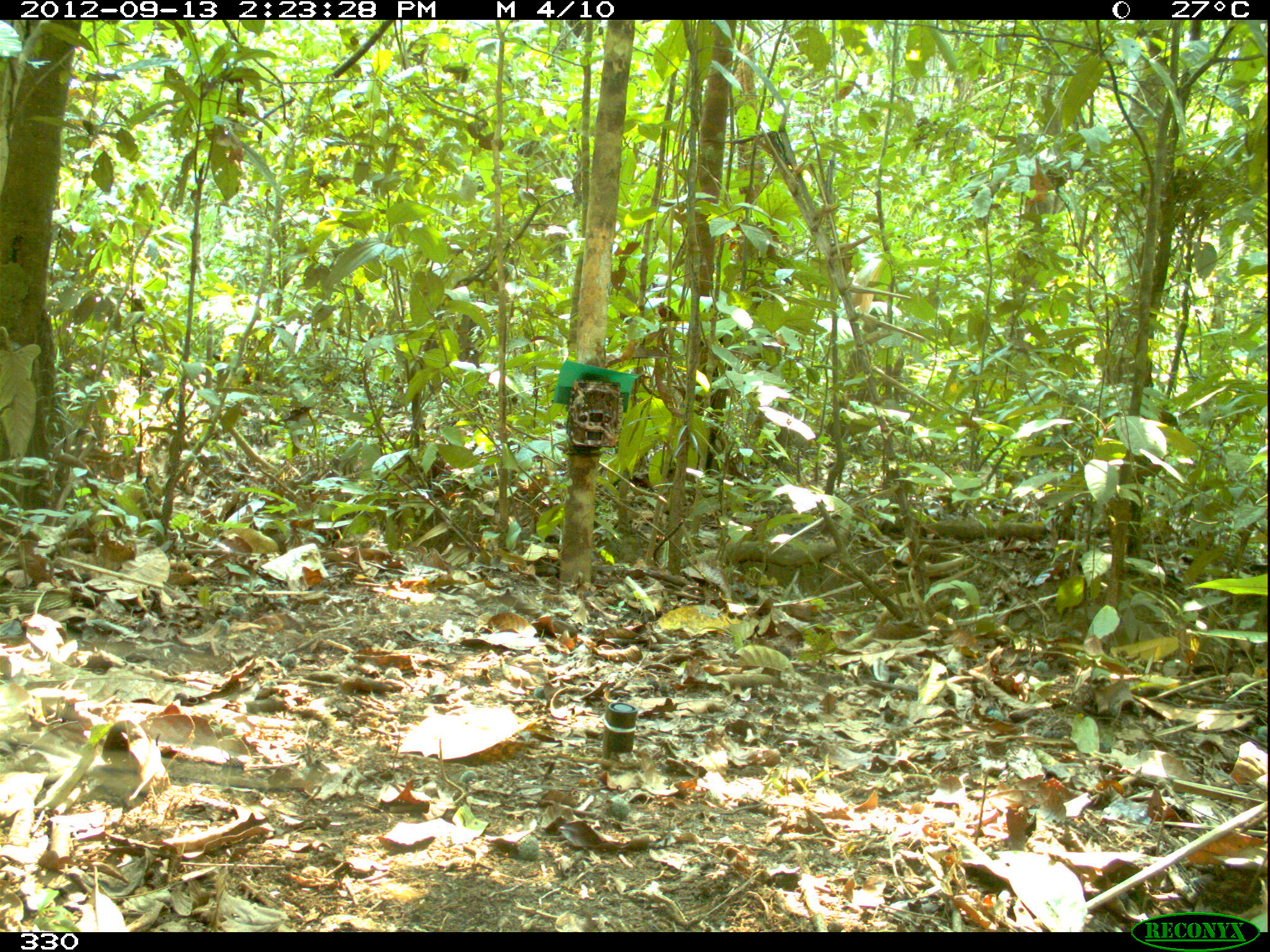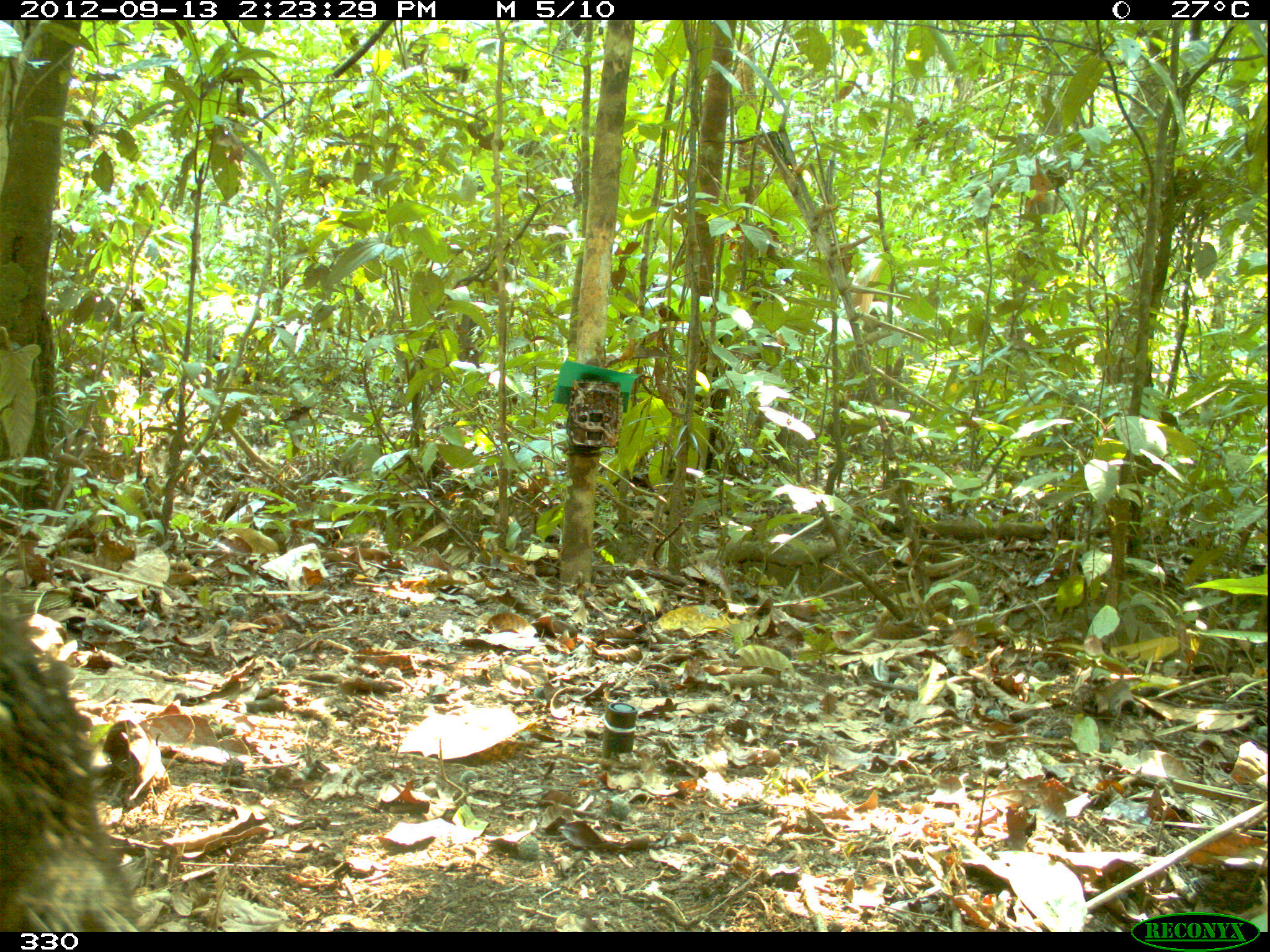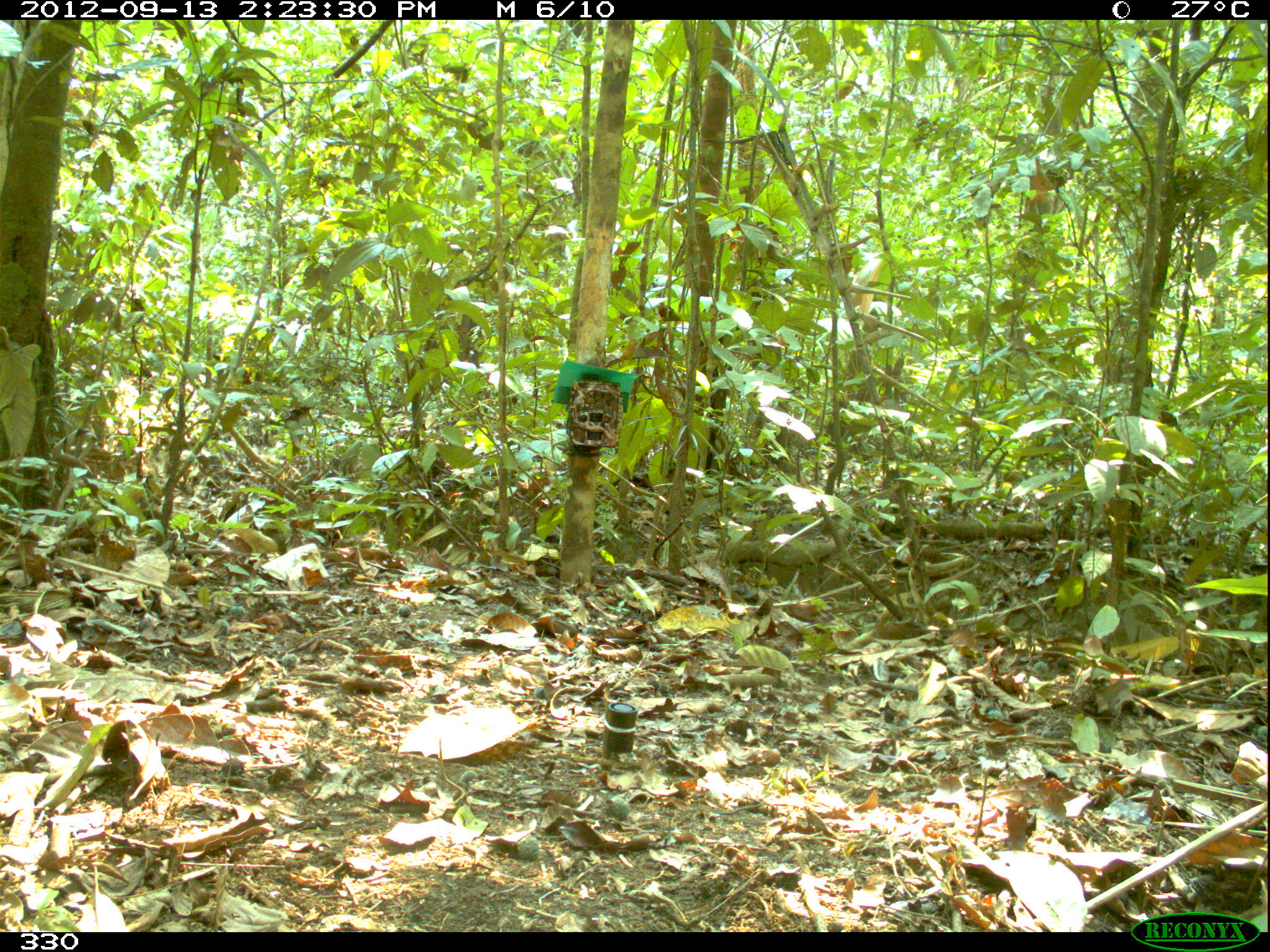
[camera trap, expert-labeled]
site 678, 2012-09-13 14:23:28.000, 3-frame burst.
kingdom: Animalia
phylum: Chordata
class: Mammalia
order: Artiodactyla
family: Tayassuidae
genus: Tayassu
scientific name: Tayassu pecari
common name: white-lipped peccary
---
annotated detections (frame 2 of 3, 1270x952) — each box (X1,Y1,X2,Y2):
tayassu pecari: (0,584,139,931)